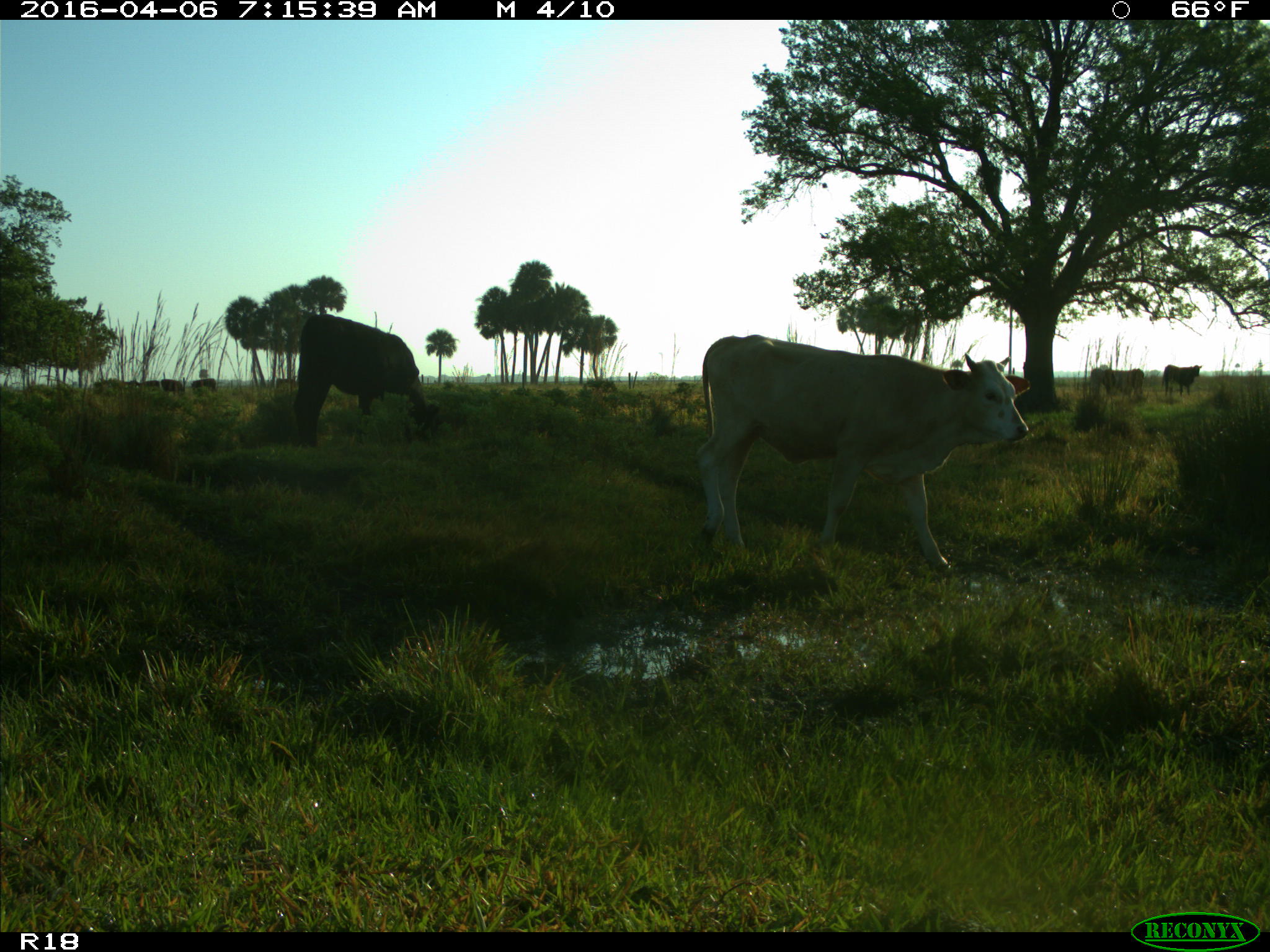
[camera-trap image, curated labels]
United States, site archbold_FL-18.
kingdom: Animalia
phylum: Chordata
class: Mammalia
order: Artiodactyla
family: Bovidae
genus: Bos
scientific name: Bos taurus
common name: domestic cow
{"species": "Bos taurus (domestic cow)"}